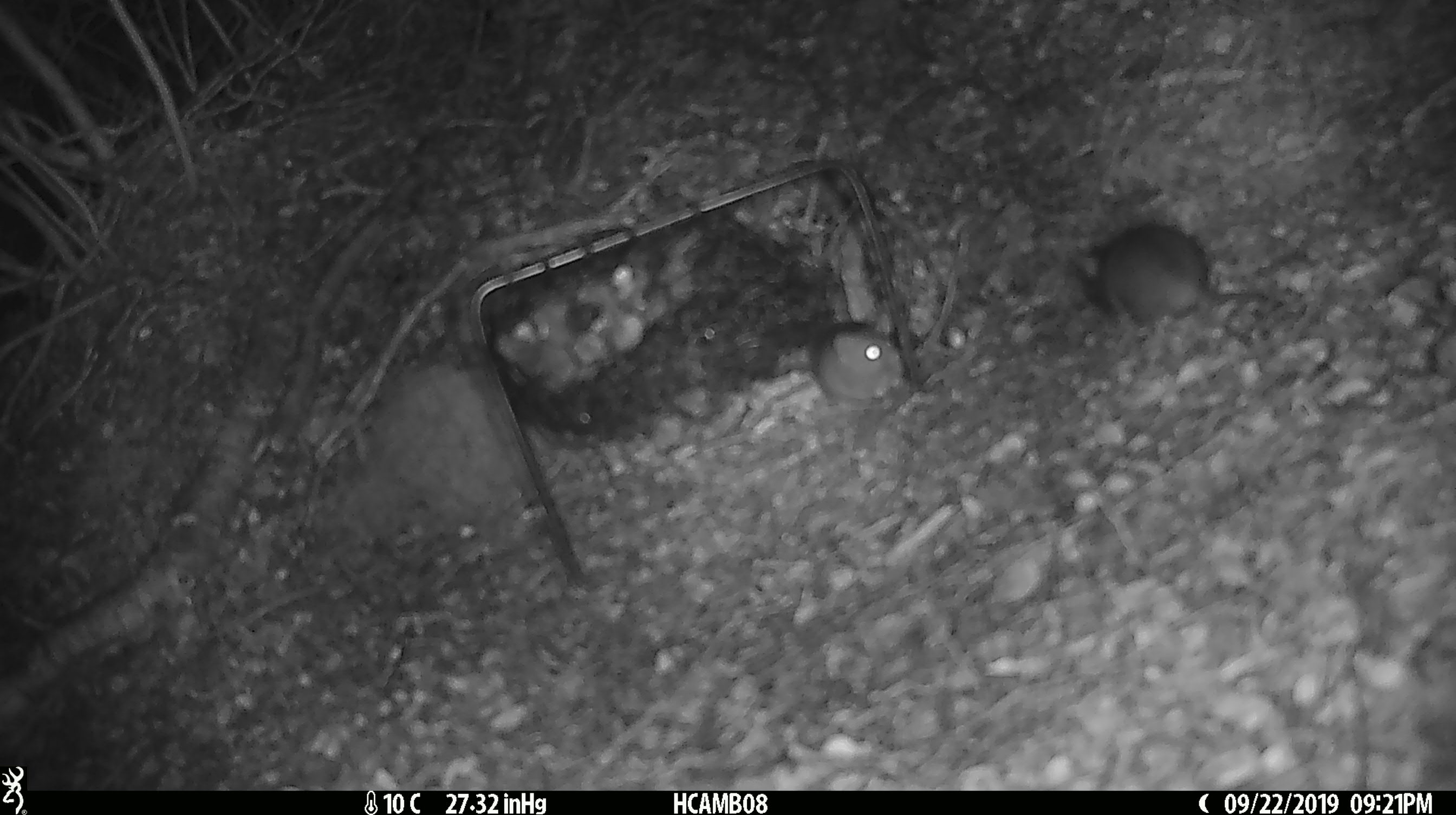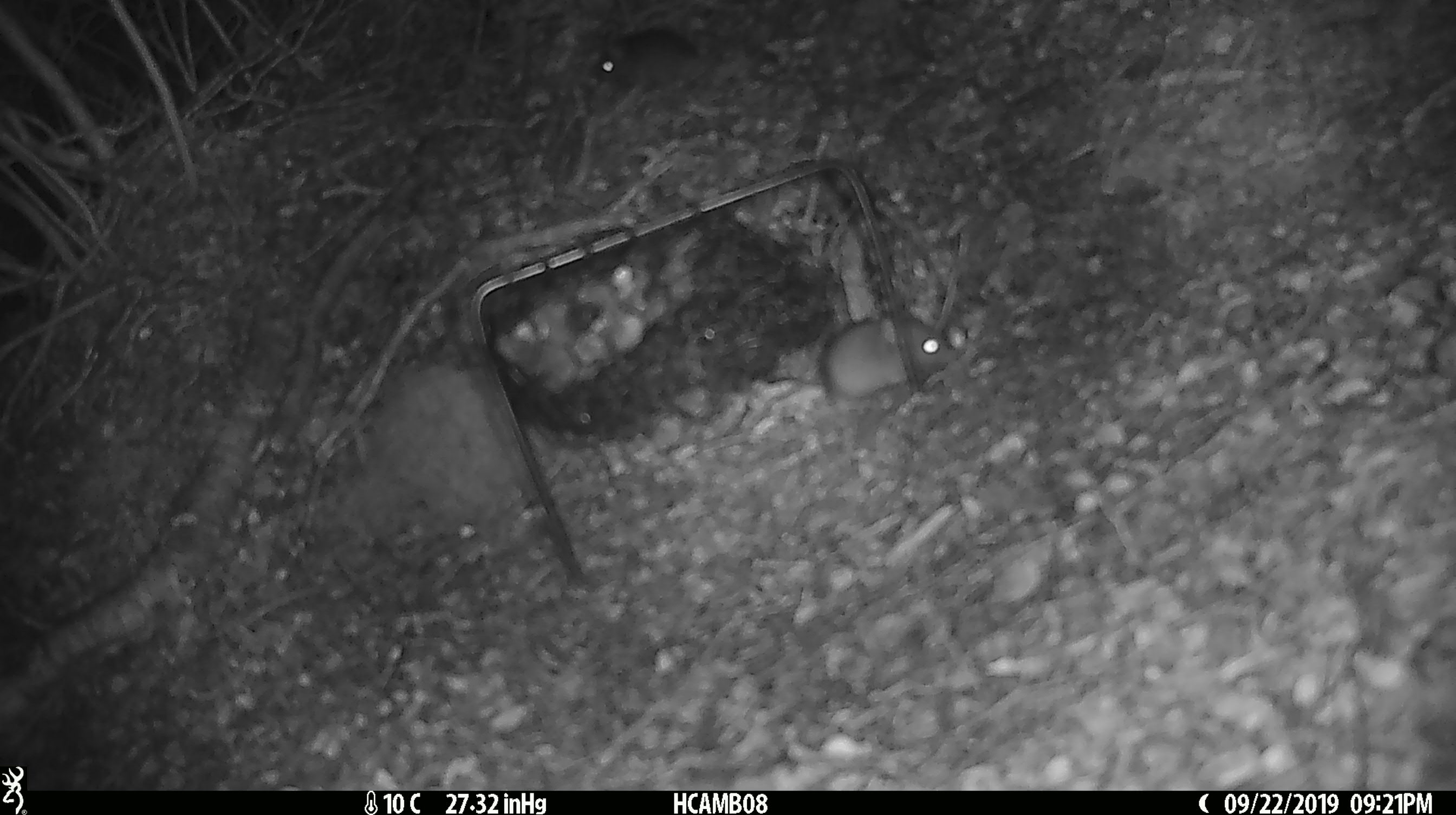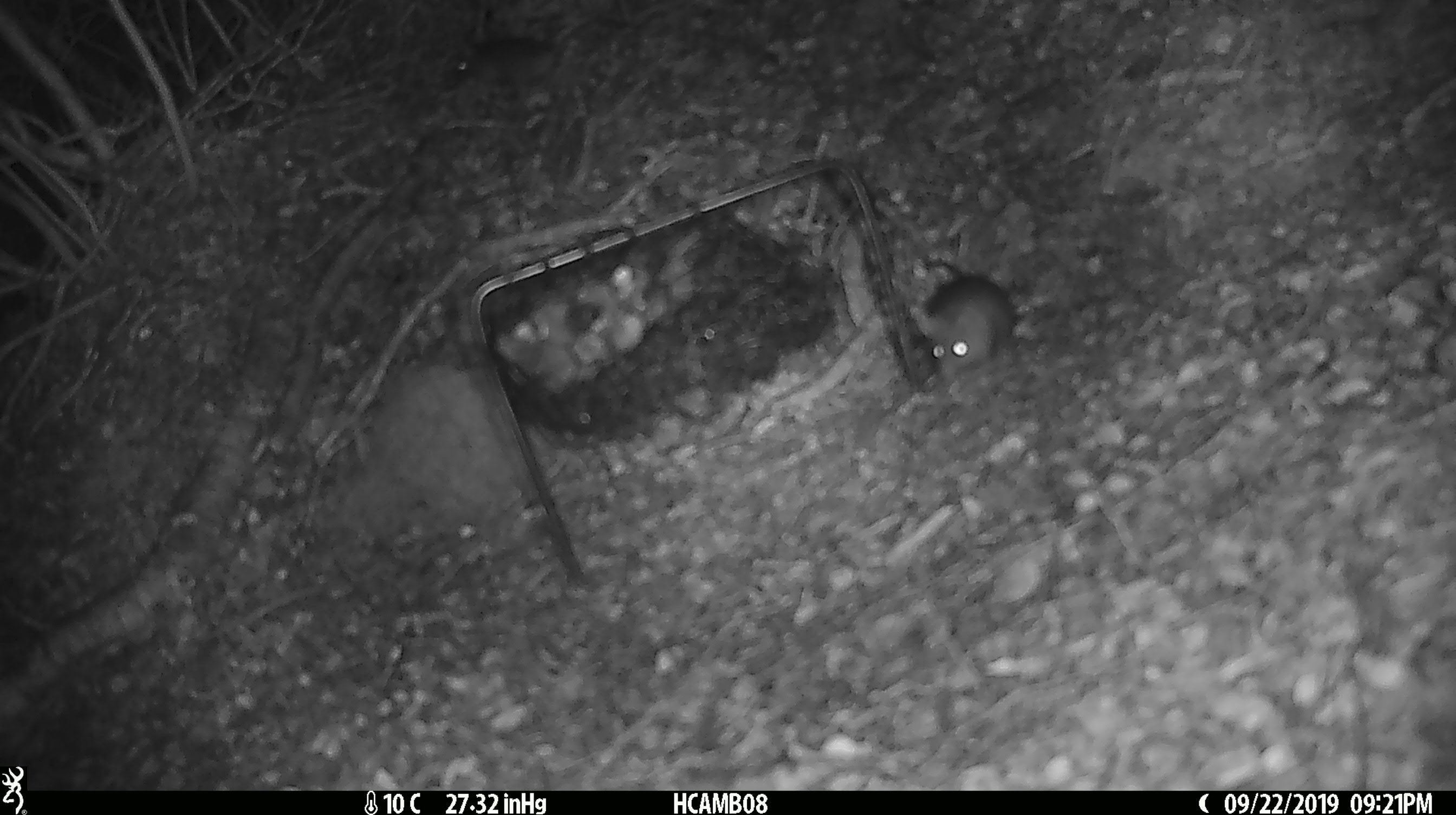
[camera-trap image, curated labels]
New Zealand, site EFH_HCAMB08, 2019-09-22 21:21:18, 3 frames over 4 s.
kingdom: Animalia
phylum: Chordata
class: Mammalia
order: Rodentia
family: Muridae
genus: Mus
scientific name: Mus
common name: mouse